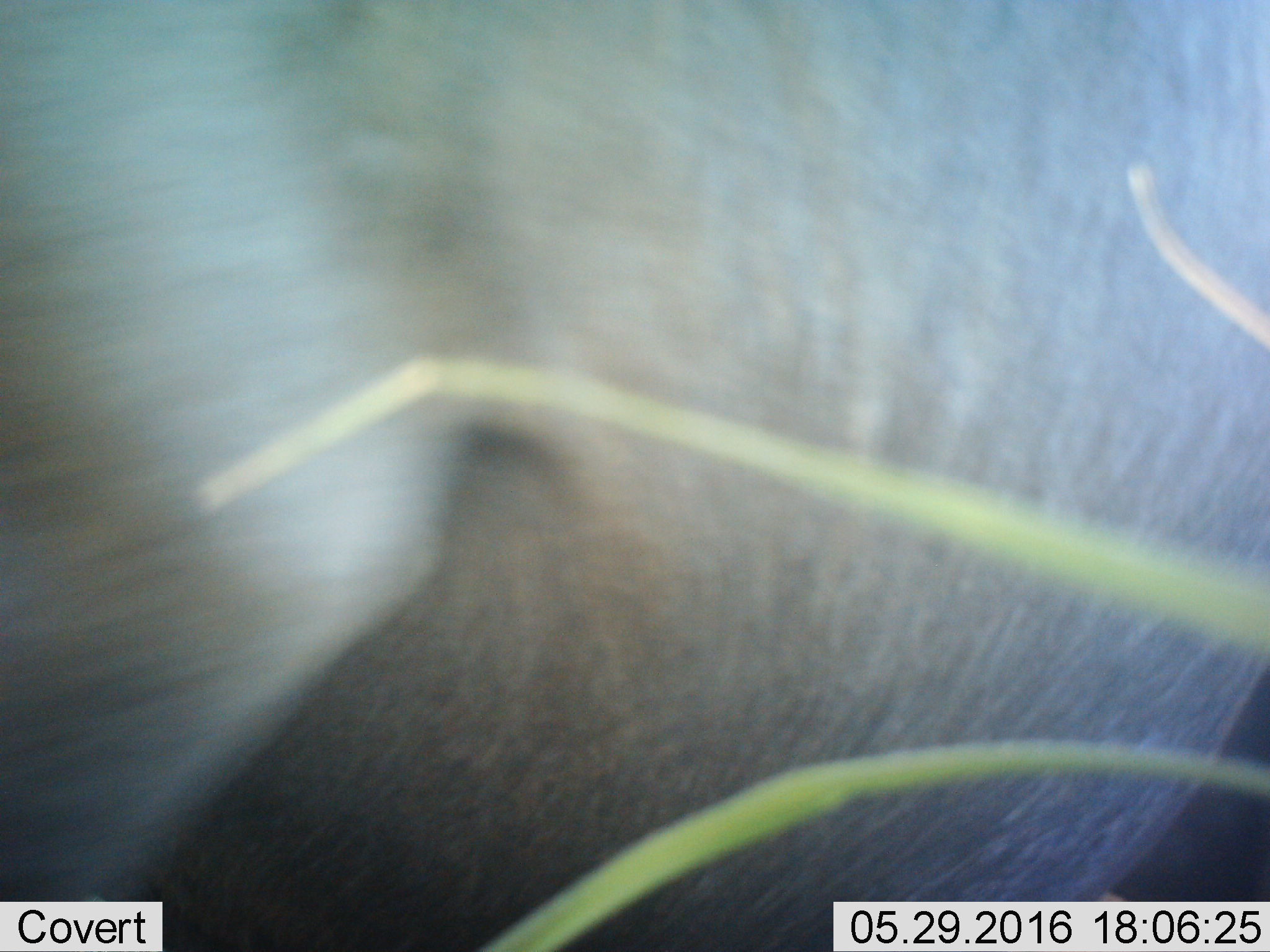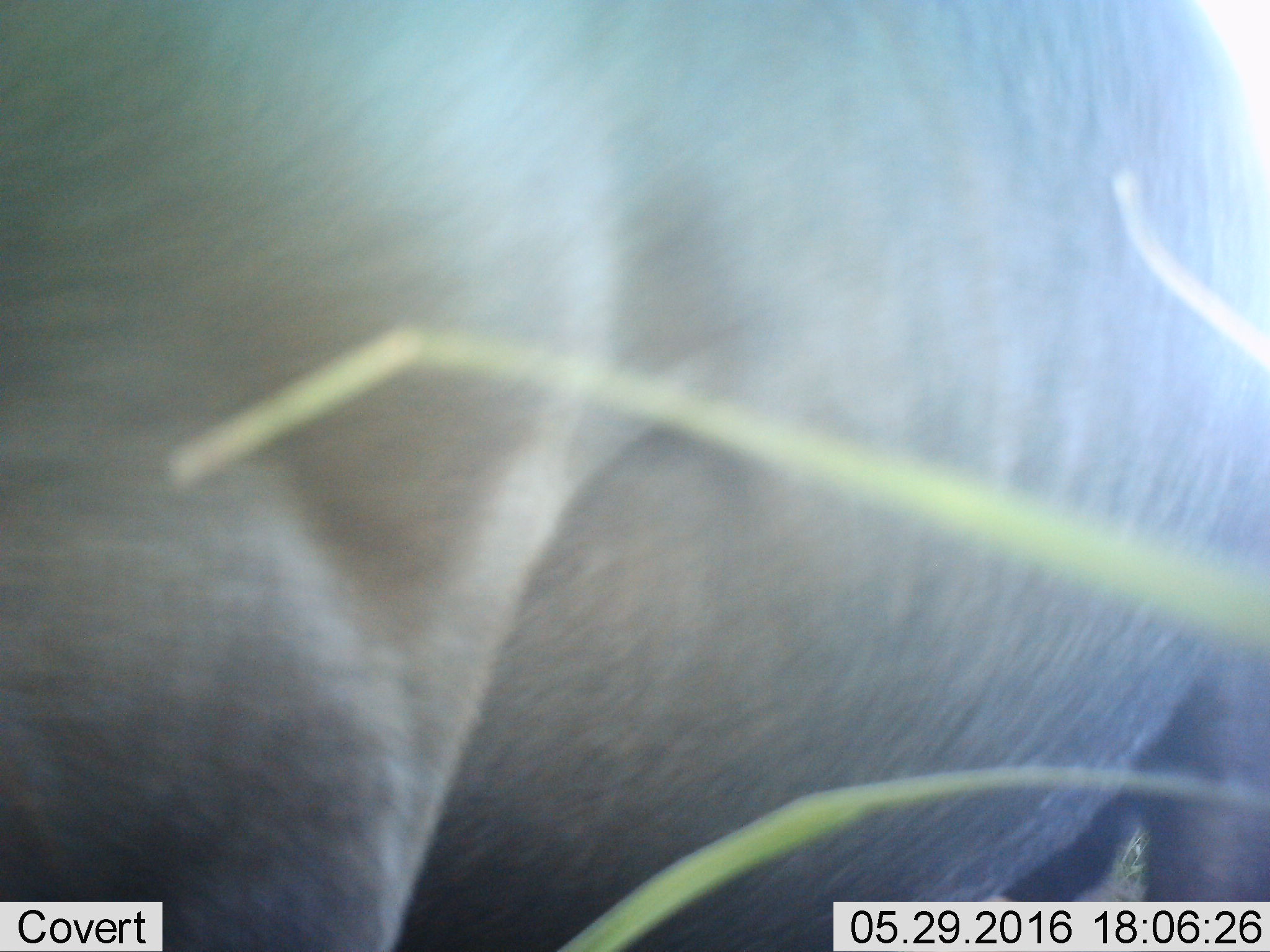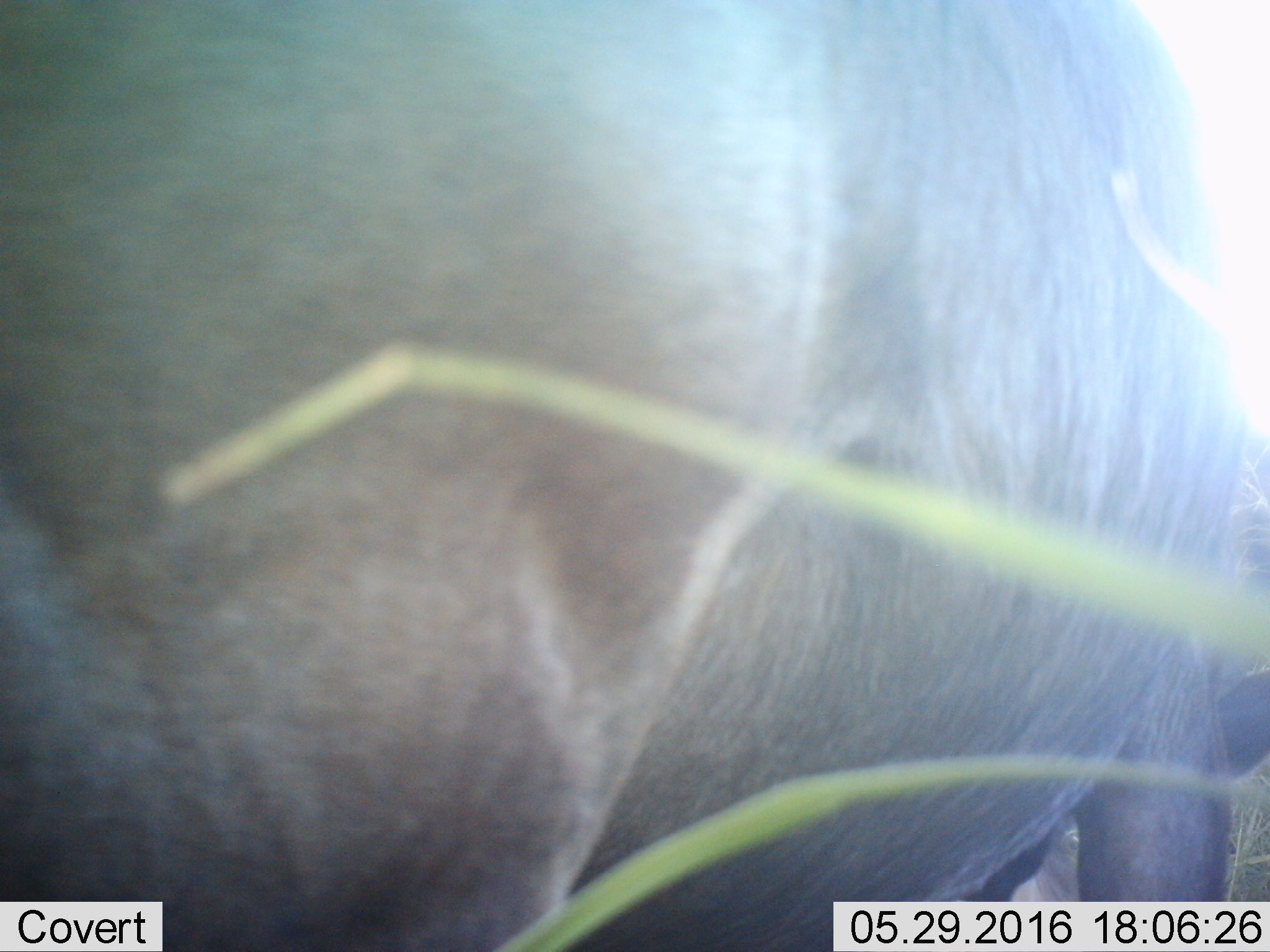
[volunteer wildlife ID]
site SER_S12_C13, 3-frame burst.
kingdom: Animalia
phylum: Chordata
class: Mammalia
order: Artiodactyla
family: Bovidae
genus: Connochaetes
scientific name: Connochaetes taurinus taurinus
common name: blue wildebeest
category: wildebeestblue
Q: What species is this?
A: Wildebeestblue (blue wildebeest) (Connochaetes taurinus taurinus).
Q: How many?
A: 1.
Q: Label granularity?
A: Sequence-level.